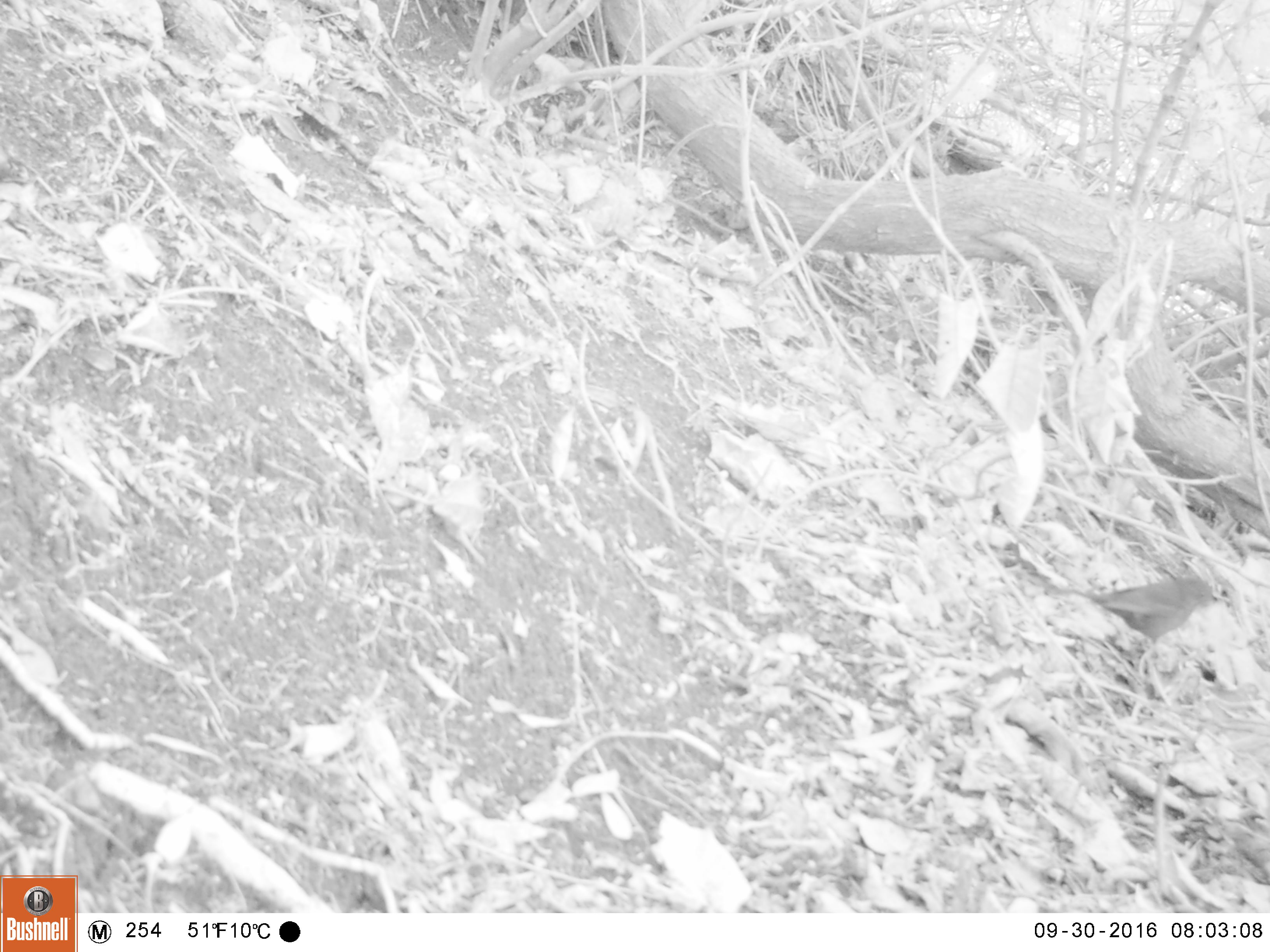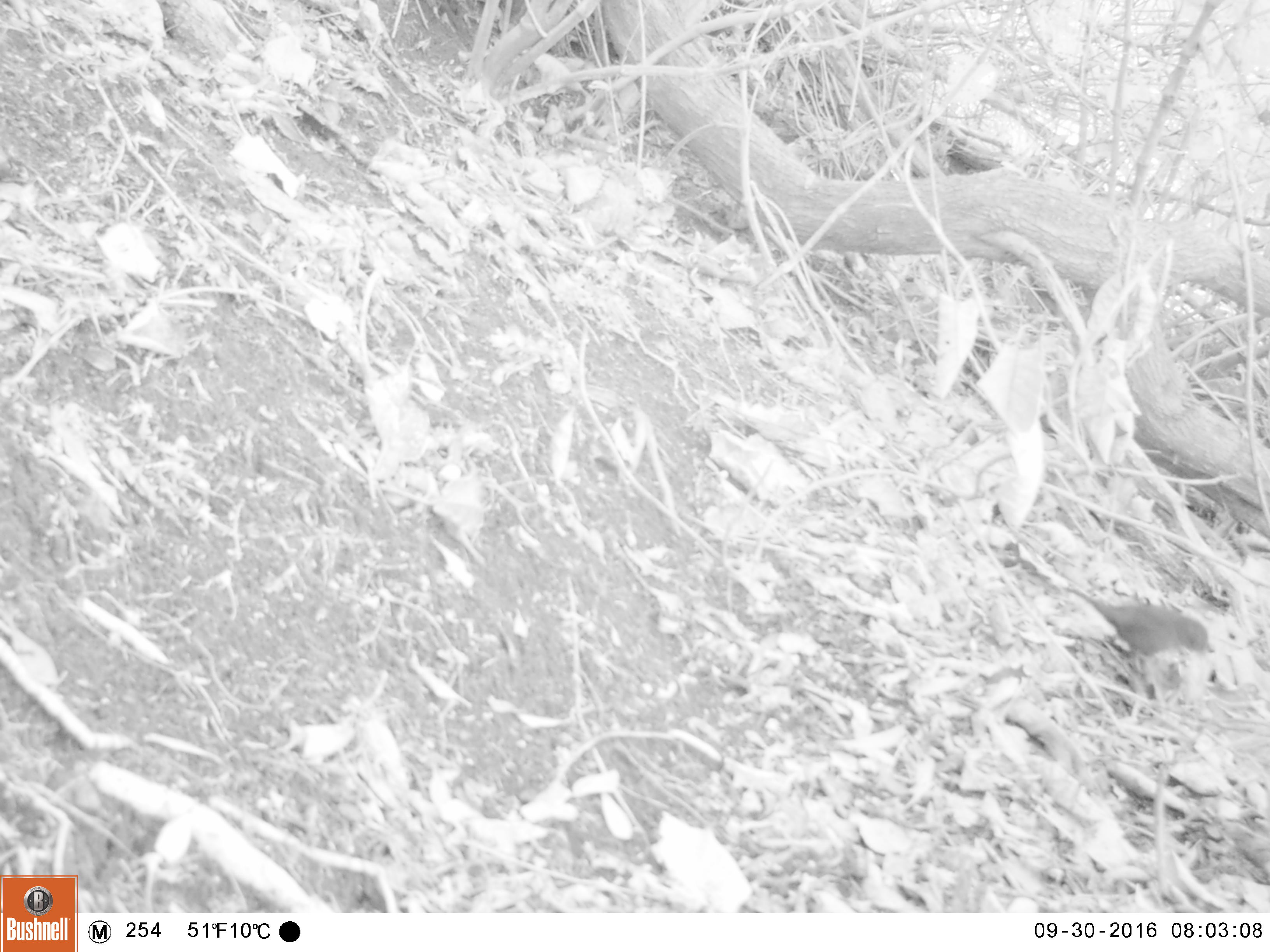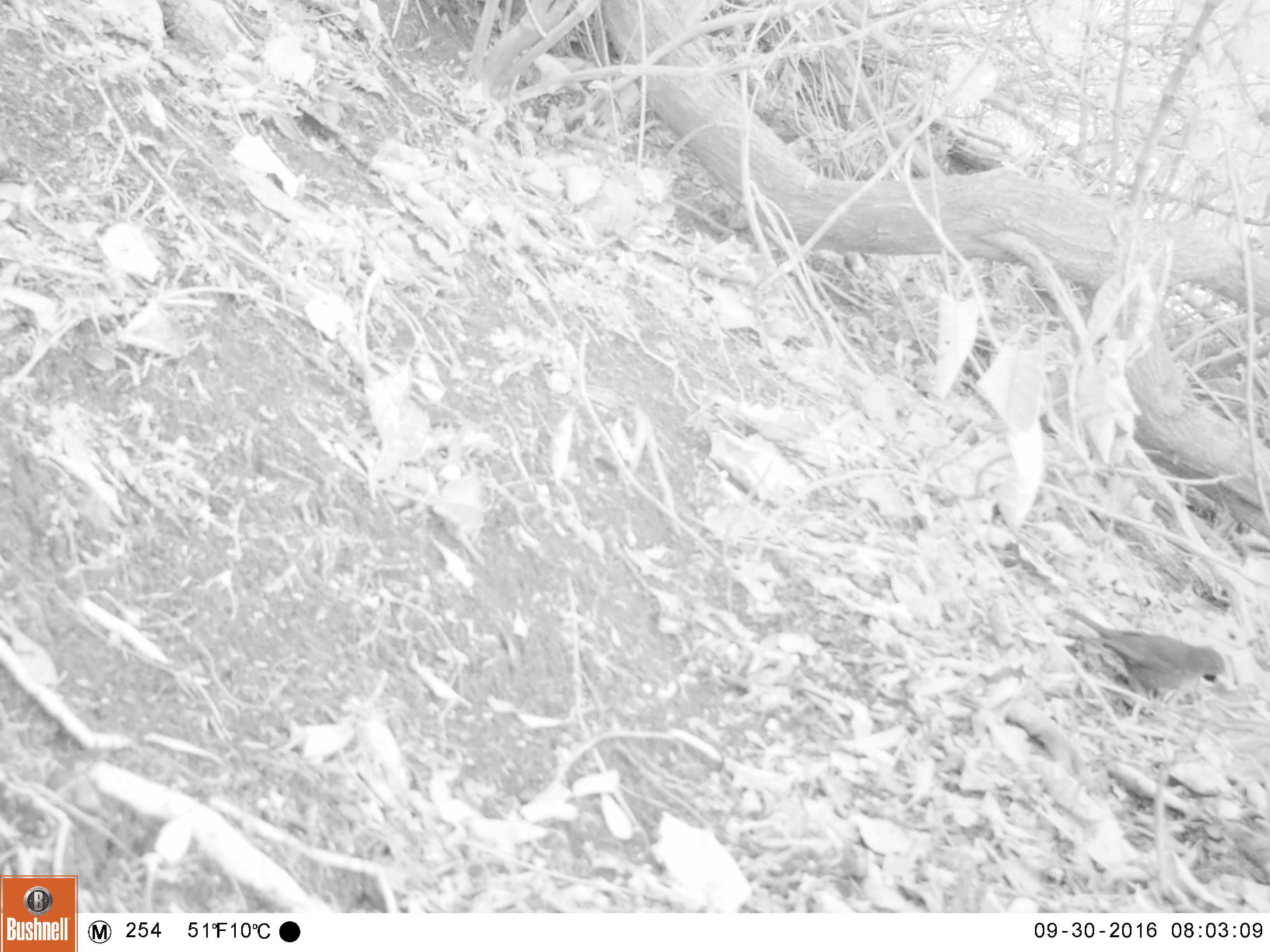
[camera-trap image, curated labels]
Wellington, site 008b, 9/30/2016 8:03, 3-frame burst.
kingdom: Animalia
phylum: Chordata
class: Aves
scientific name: Aves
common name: bird